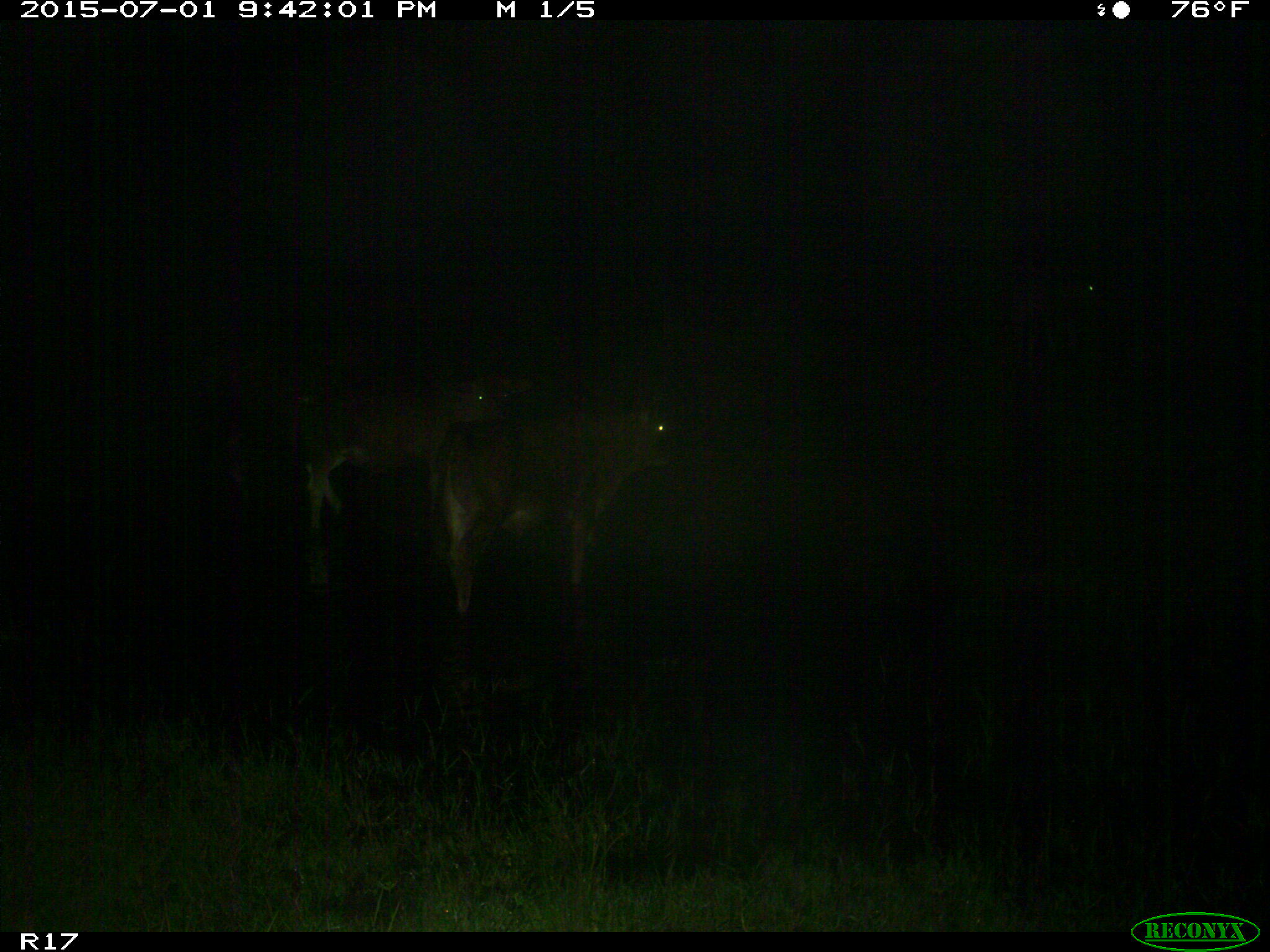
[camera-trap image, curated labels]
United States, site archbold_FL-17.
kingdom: Animalia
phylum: Chordata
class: Mammalia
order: Artiodactyla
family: Bovidae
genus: Bos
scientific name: Bos taurus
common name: domestic cow